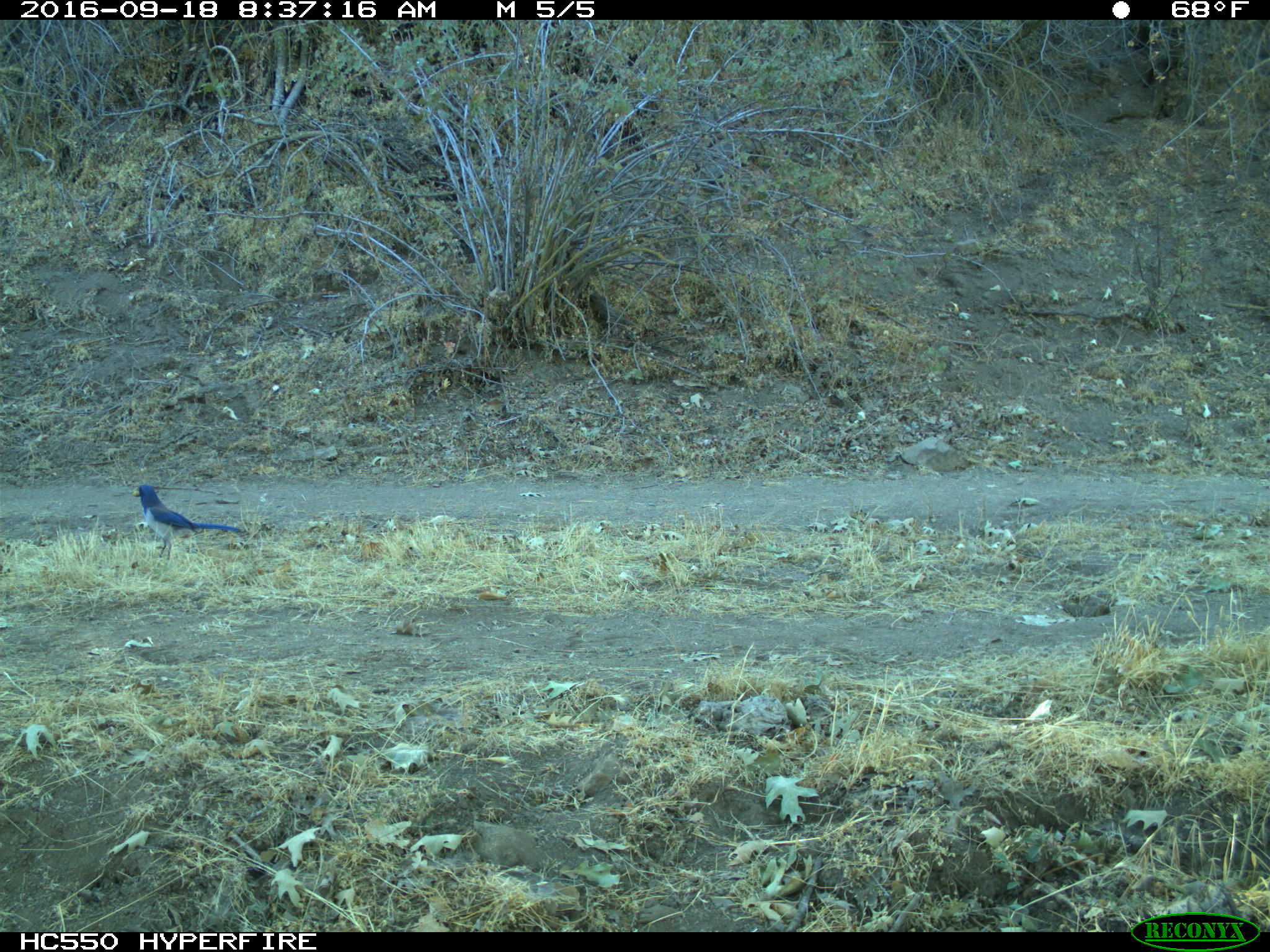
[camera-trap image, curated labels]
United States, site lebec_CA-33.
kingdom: Animalia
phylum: Chordata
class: Aves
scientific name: Aves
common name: birds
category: unidentified bird